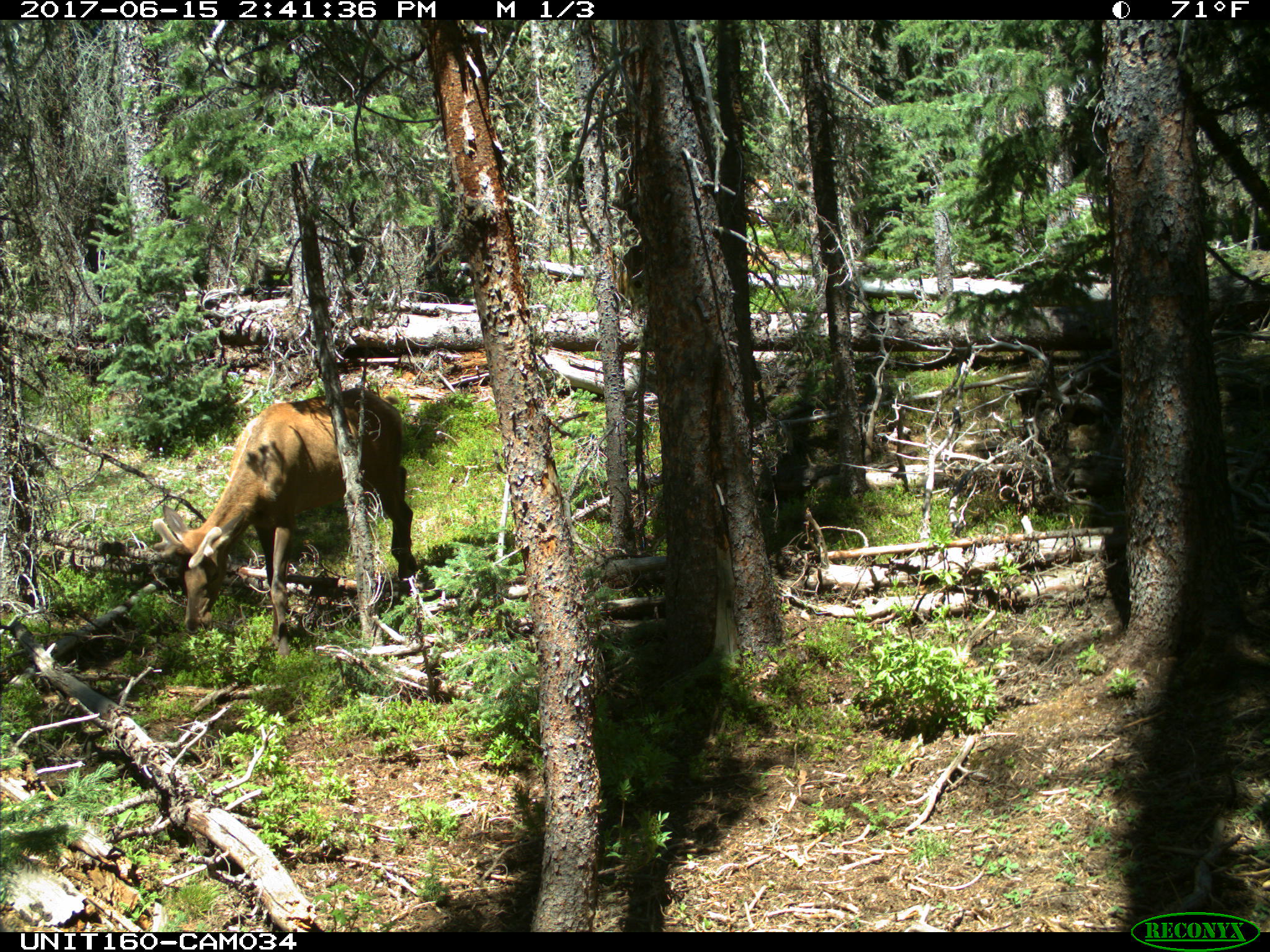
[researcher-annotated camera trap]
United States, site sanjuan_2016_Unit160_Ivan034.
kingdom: Animalia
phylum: Chordata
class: Mammalia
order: Artiodactyla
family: Cervidae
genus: Cervus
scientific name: Cervus elaphus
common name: red deer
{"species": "Cervus elaphus (red deer)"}